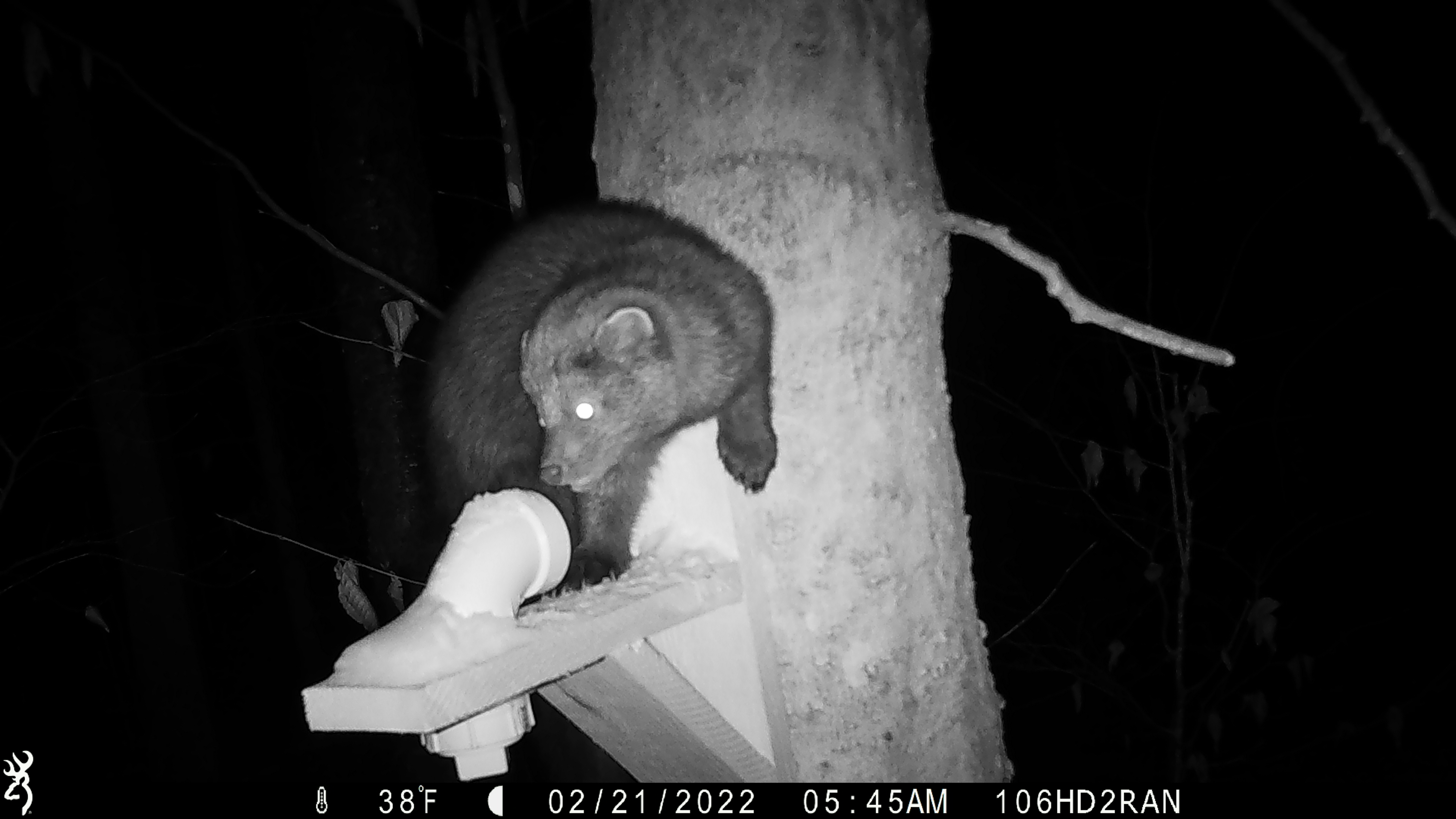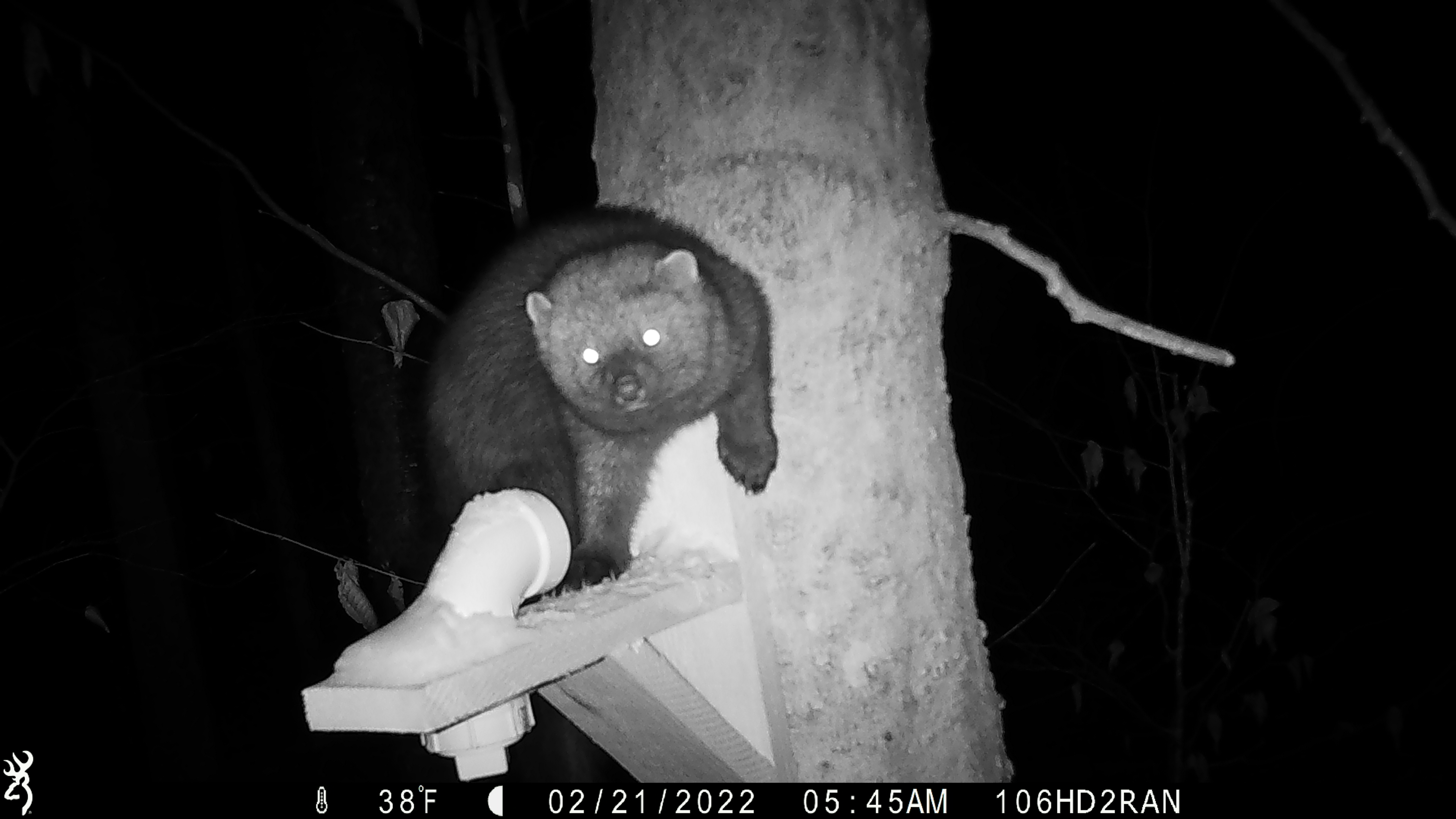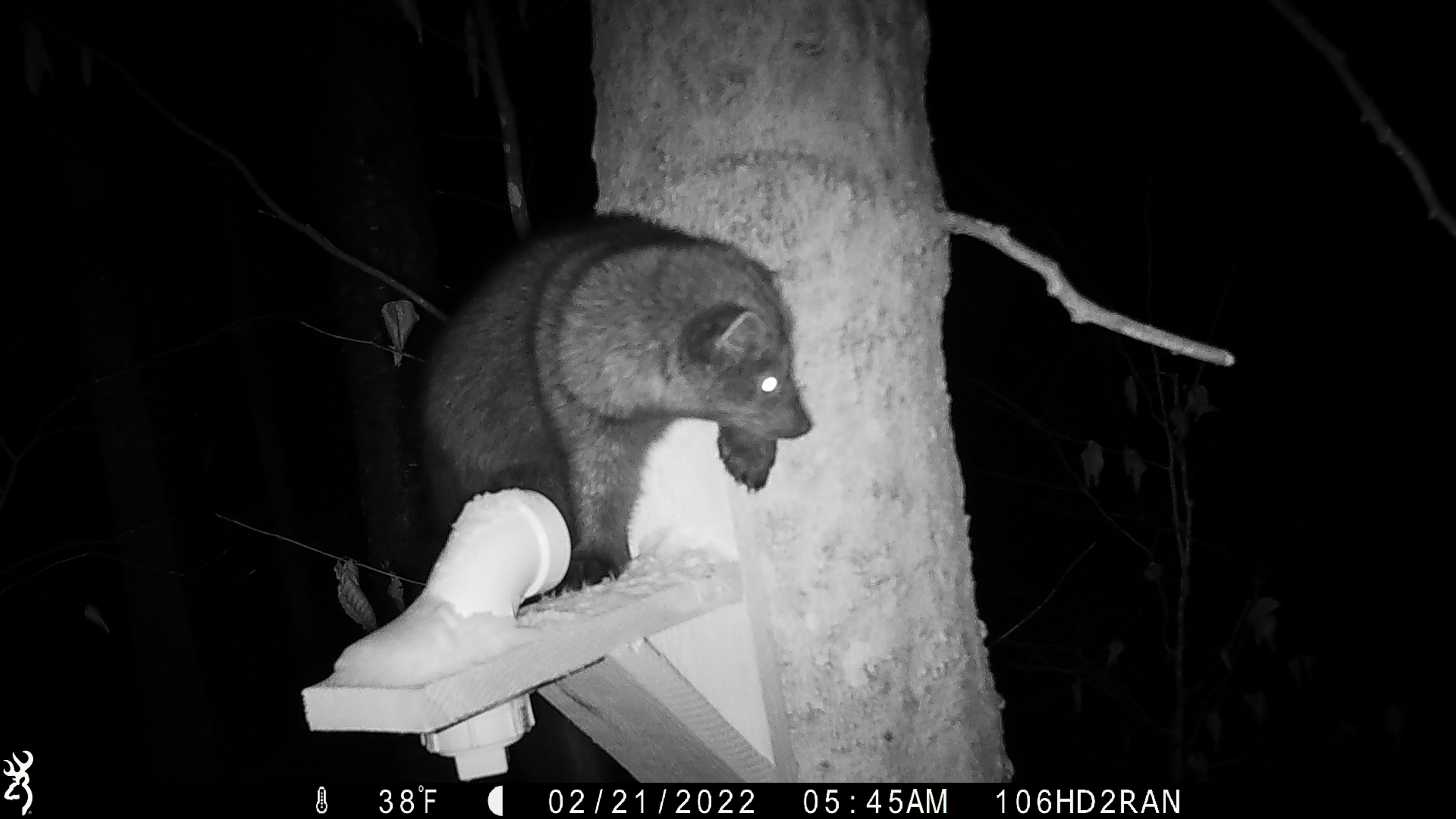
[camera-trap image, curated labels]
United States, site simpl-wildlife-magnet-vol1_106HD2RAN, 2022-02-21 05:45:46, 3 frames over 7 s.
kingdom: Animalia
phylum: Chordata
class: Mammalia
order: Carnivora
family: Mustelidae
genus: Pekania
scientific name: Pekania pennanti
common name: fisher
Fisher (Pekania pennanti).